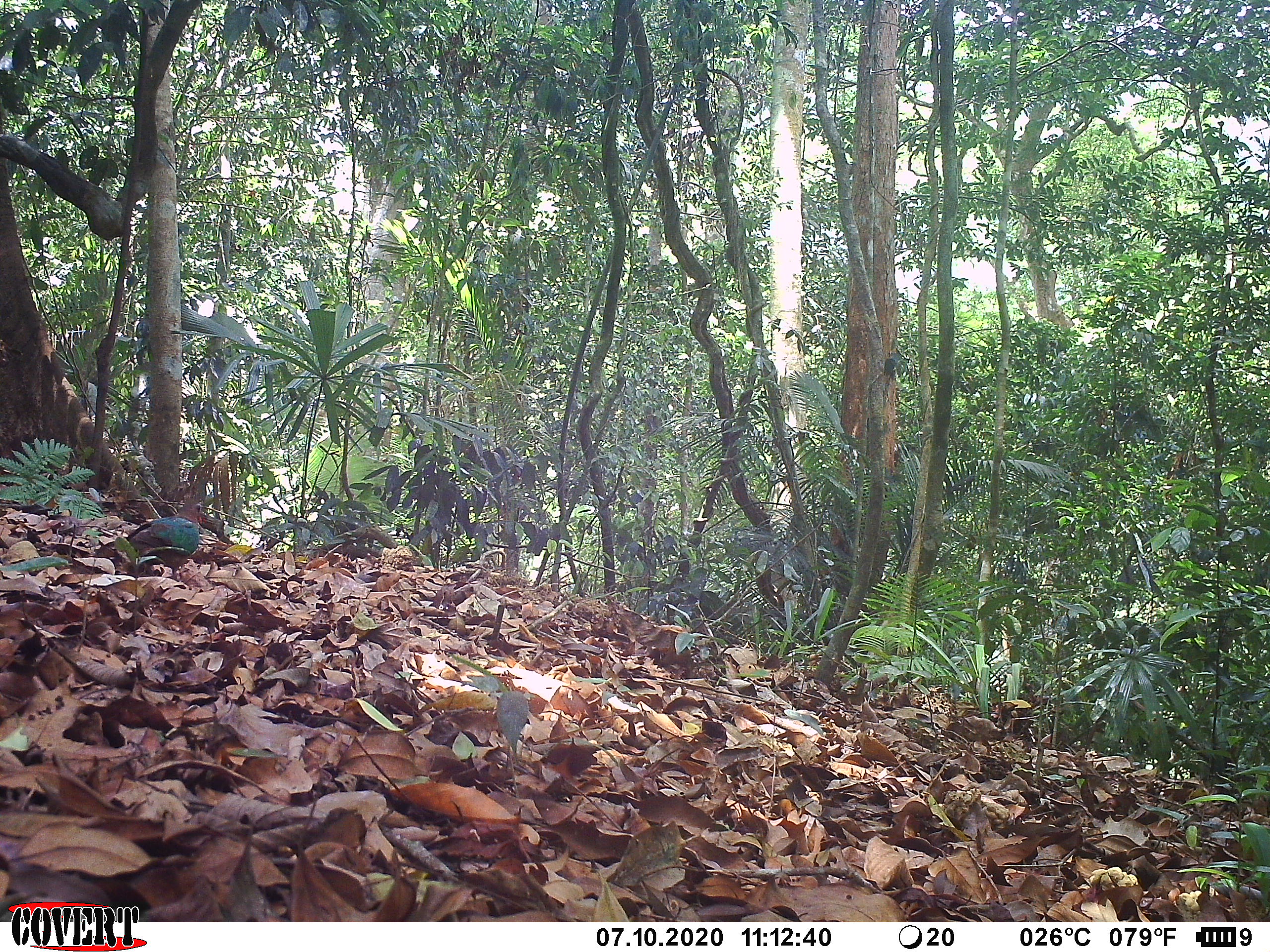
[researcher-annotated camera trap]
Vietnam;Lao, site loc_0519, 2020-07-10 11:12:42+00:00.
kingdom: Animalia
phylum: Chordata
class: Aves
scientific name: Aves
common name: bird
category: unidentified bird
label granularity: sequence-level